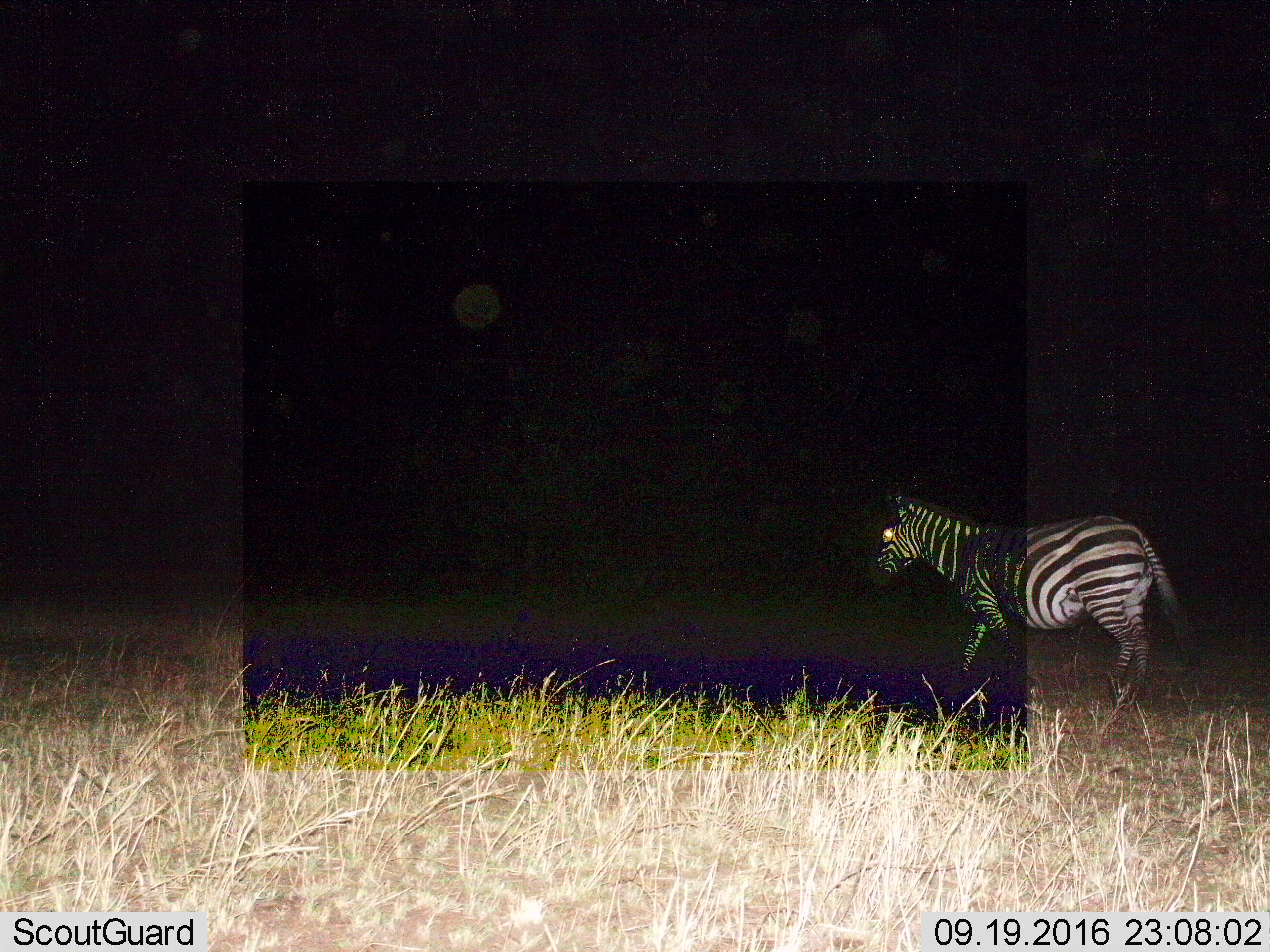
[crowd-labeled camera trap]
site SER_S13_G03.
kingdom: Animalia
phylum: Chordata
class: Mammalia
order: Perissodactyla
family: Equidae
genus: Equus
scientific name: Equus quagga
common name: plains zebra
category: zebraplains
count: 1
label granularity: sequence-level